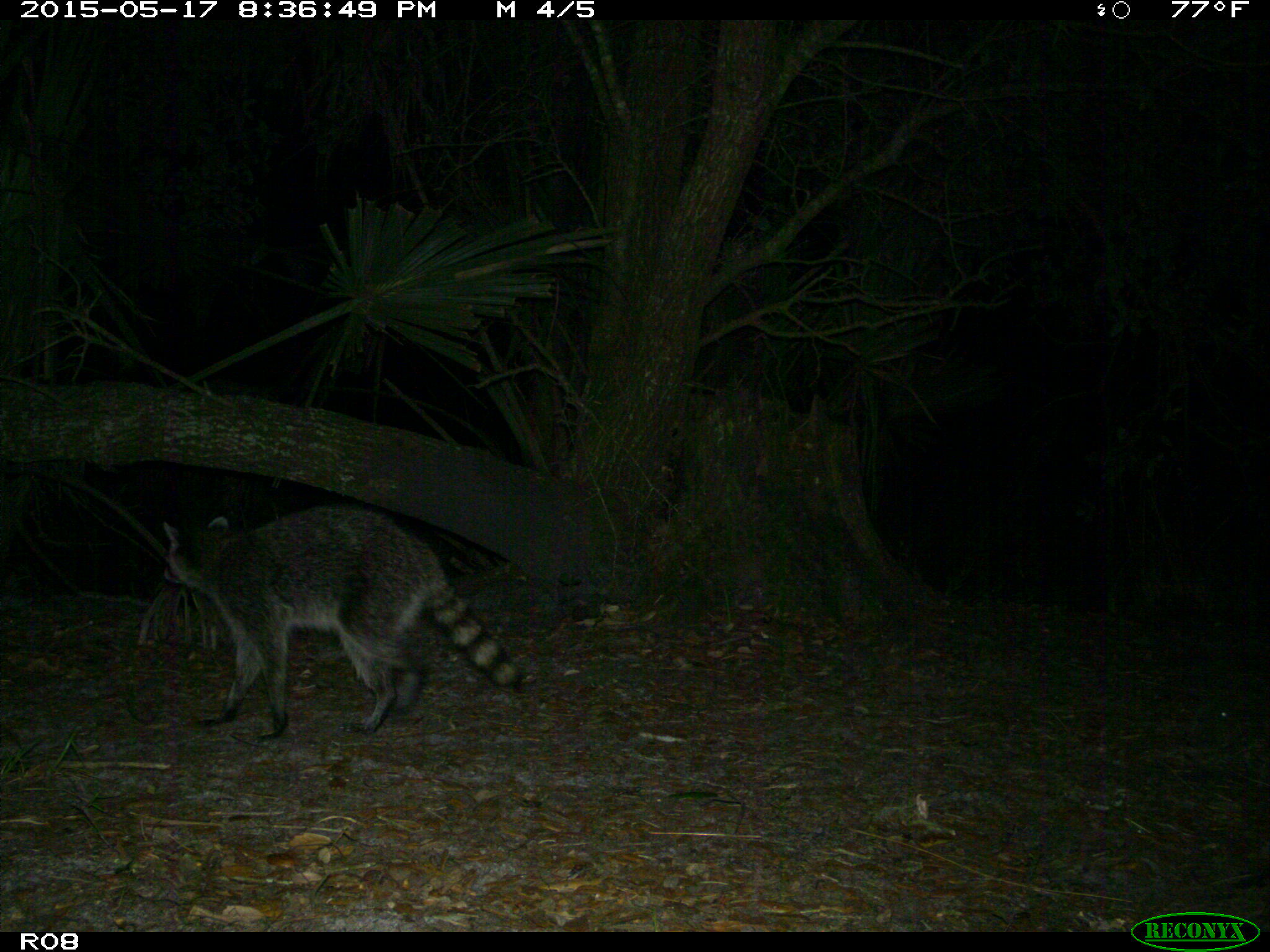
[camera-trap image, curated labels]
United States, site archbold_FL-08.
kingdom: Animalia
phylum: Chordata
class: Mammalia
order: Carnivora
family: Procyonidae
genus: Procyon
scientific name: Procyon lotor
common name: common raccoon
Procyon lotor (common raccoon).